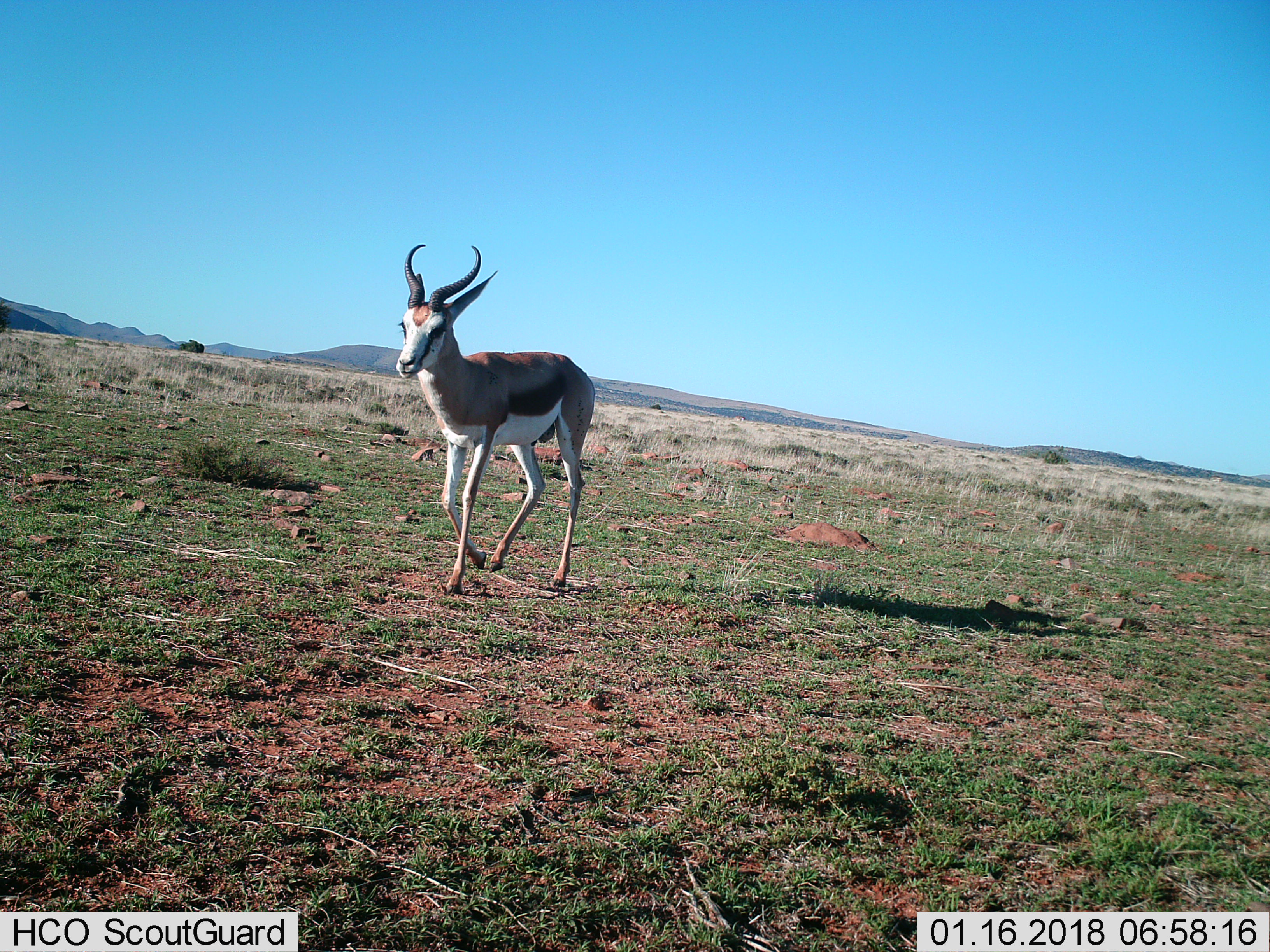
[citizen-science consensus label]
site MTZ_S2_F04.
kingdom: Animalia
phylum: Chordata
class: Mammalia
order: Artiodactyla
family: Bovidae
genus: Antidorcas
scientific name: Antidorcas marsupialis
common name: springbok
Springbok (Antidorcas marsupialis), count 1. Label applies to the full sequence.